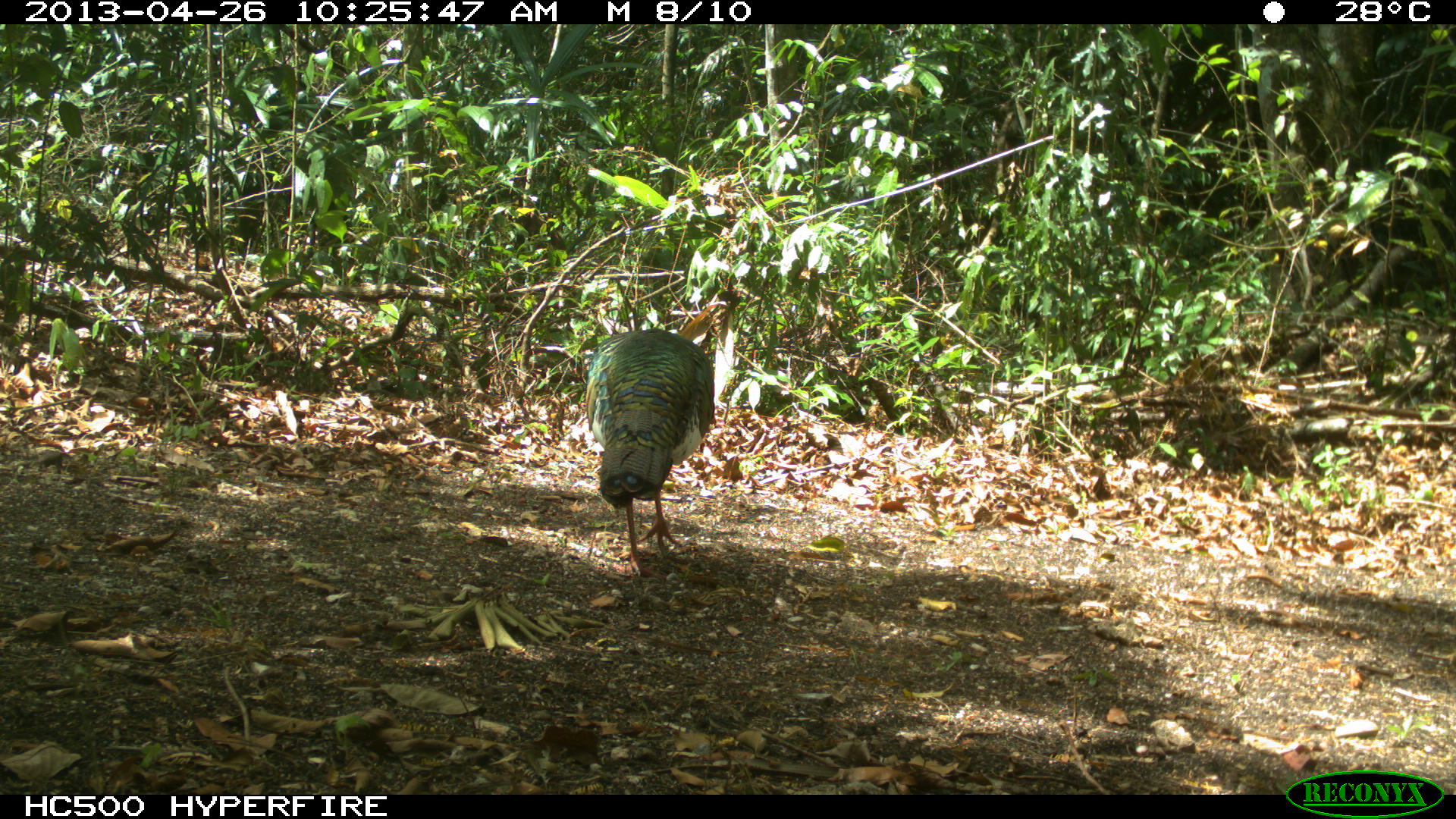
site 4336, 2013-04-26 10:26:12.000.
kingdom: Animalia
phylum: Chordata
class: Aves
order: Galliformes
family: Phasianidae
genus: Meleagris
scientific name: Meleagris ocellata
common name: ocellated turkey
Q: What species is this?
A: Meleagris ocellata (ocellated turkey).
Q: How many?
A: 1.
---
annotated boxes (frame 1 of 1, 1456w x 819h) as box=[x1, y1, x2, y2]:
meleagris ocellata: box=[583, 325, 715, 581]